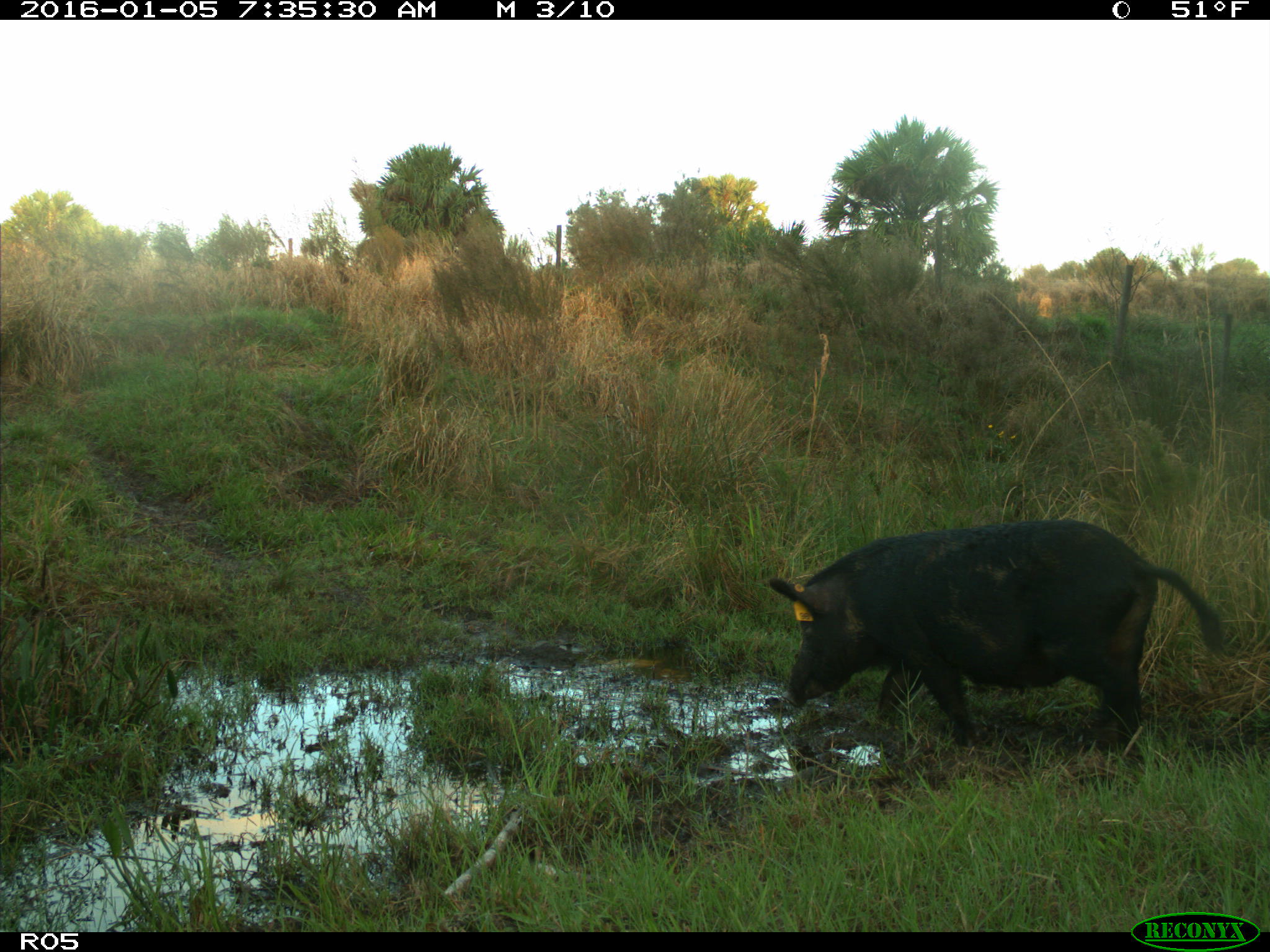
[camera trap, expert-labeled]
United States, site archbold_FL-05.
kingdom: Animalia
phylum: Chordata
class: Mammalia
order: Artiodactyla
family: Suidae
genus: Sus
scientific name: Sus scrofa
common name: wild boar